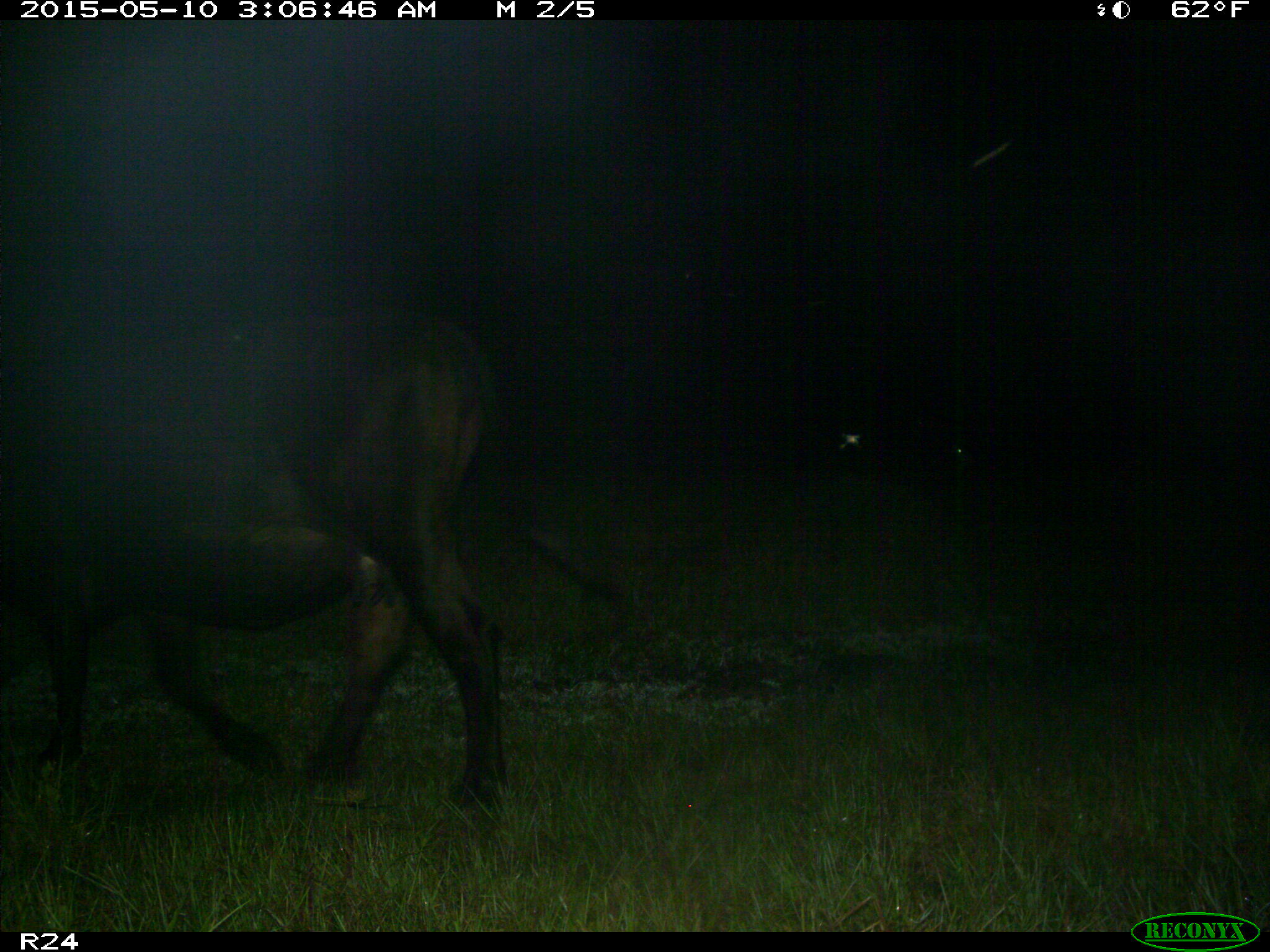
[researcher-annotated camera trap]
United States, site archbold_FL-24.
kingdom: Animalia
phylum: Chordata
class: Mammalia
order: Artiodactyla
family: Bovidae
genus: Bos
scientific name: Bos taurus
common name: domestic cow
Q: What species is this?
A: Bos taurus (domestic cow).